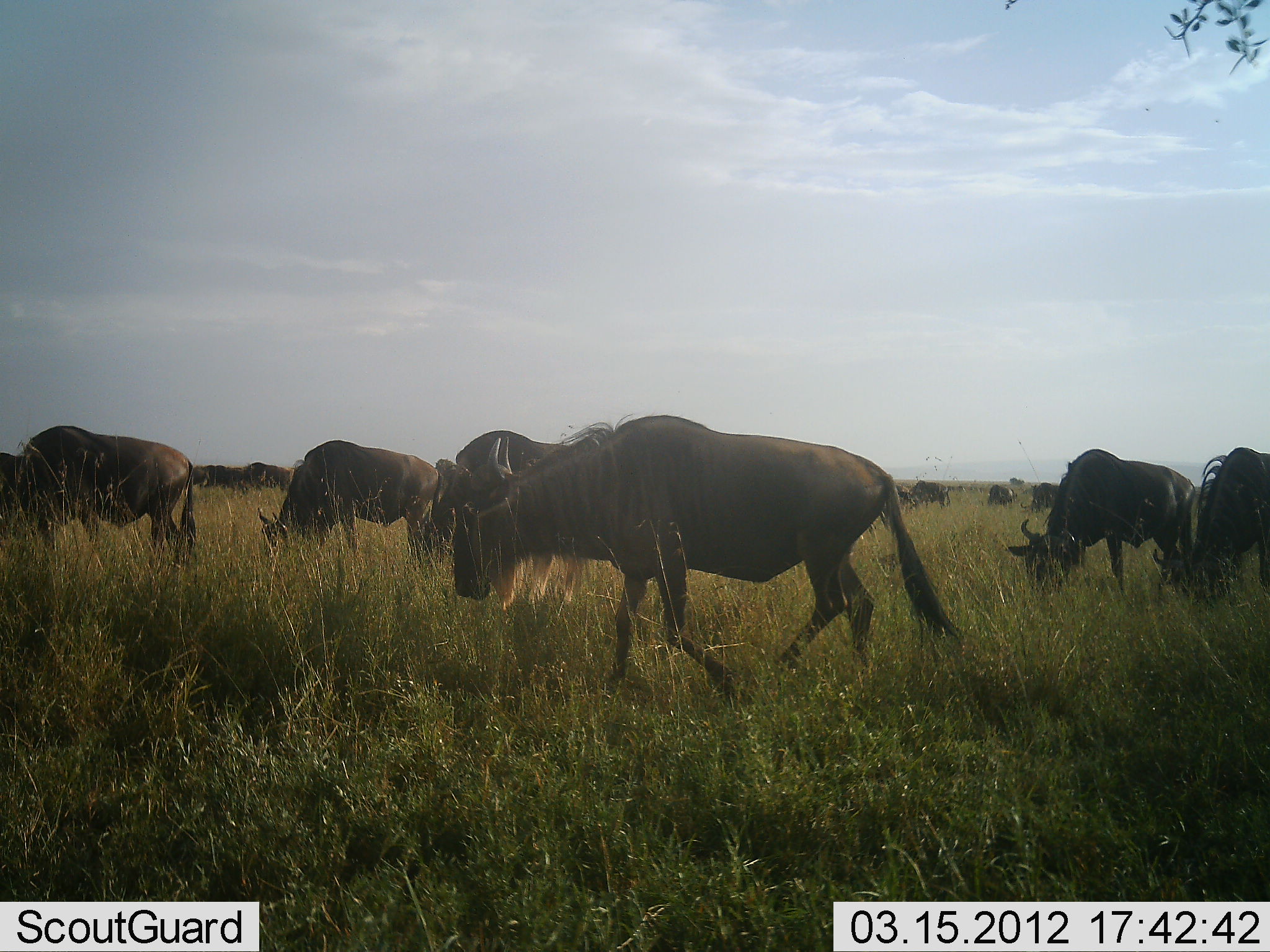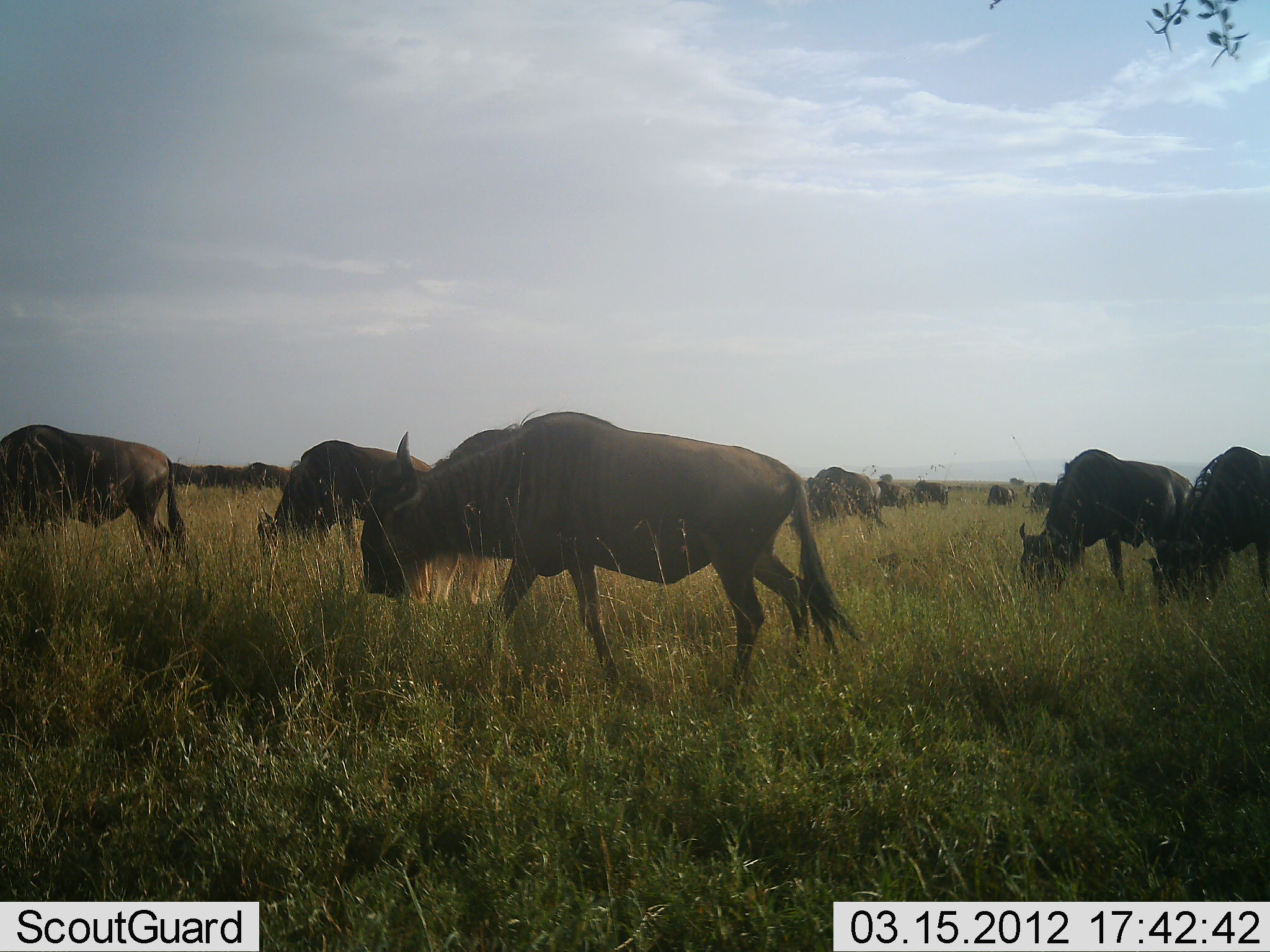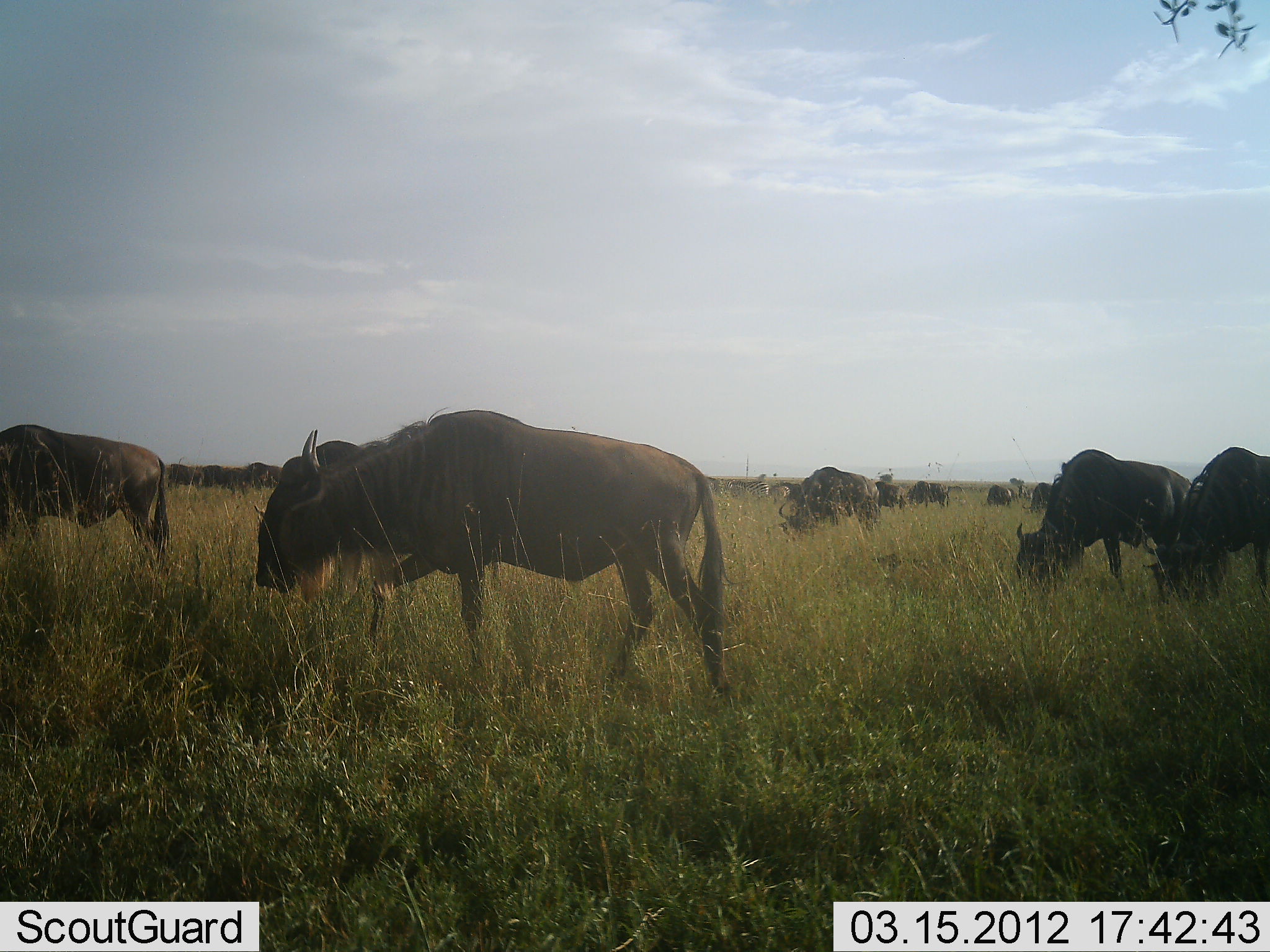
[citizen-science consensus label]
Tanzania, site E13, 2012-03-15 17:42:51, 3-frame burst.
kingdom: Animalia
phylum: Chordata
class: Mammalia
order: Artiodactyla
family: Bovidae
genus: Connochaetes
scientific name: Connochaetes taurinus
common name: blue wildebeest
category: wildebeest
Wildebeest (blue wildebeest) (Connochaetes taurinus), count 11-50. Behavior (volunteer vote fractions): standing 22%, resting 0%, moving 72%, interacting 0%. Young present (vote fraction): 0%. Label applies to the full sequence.